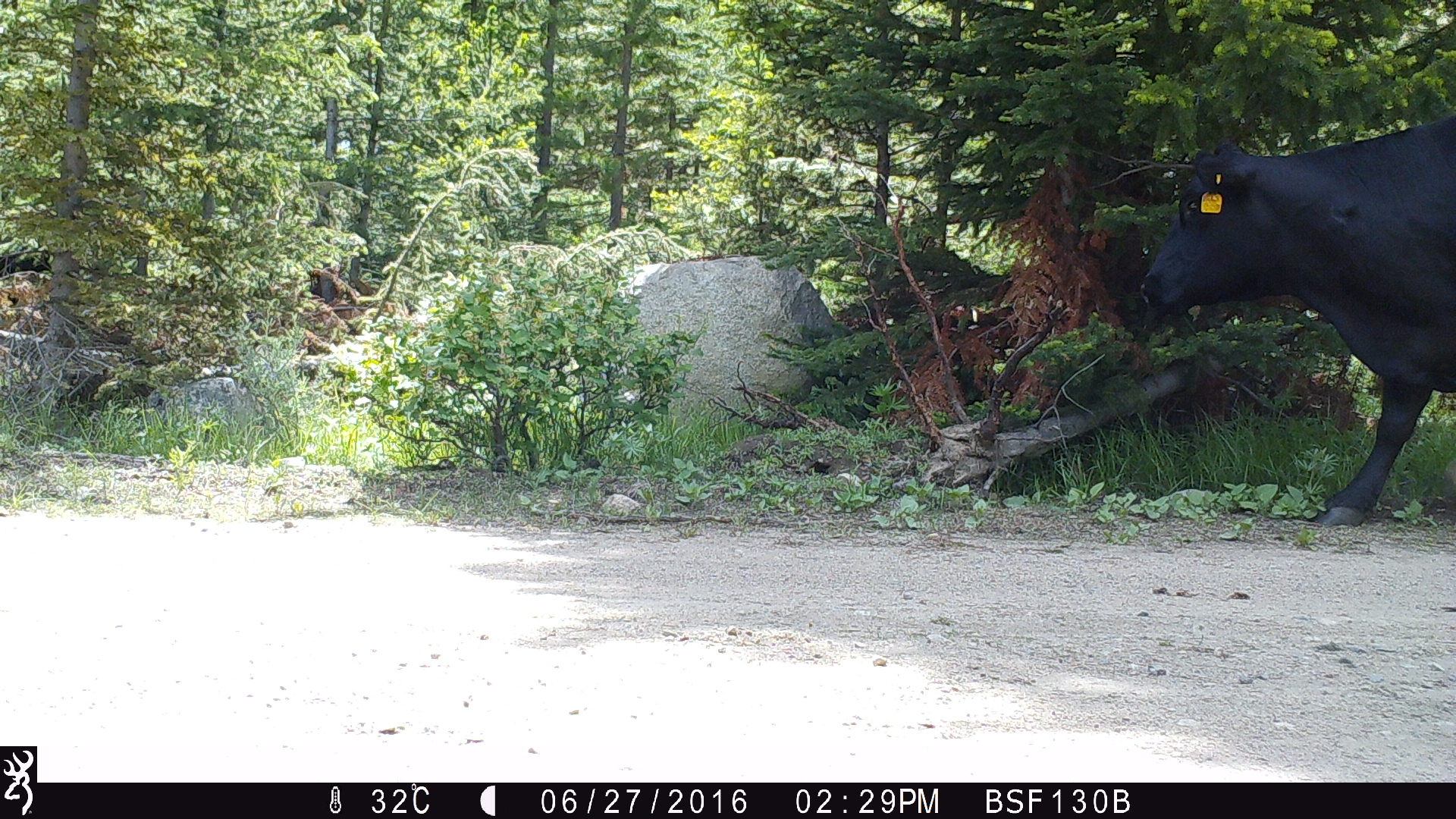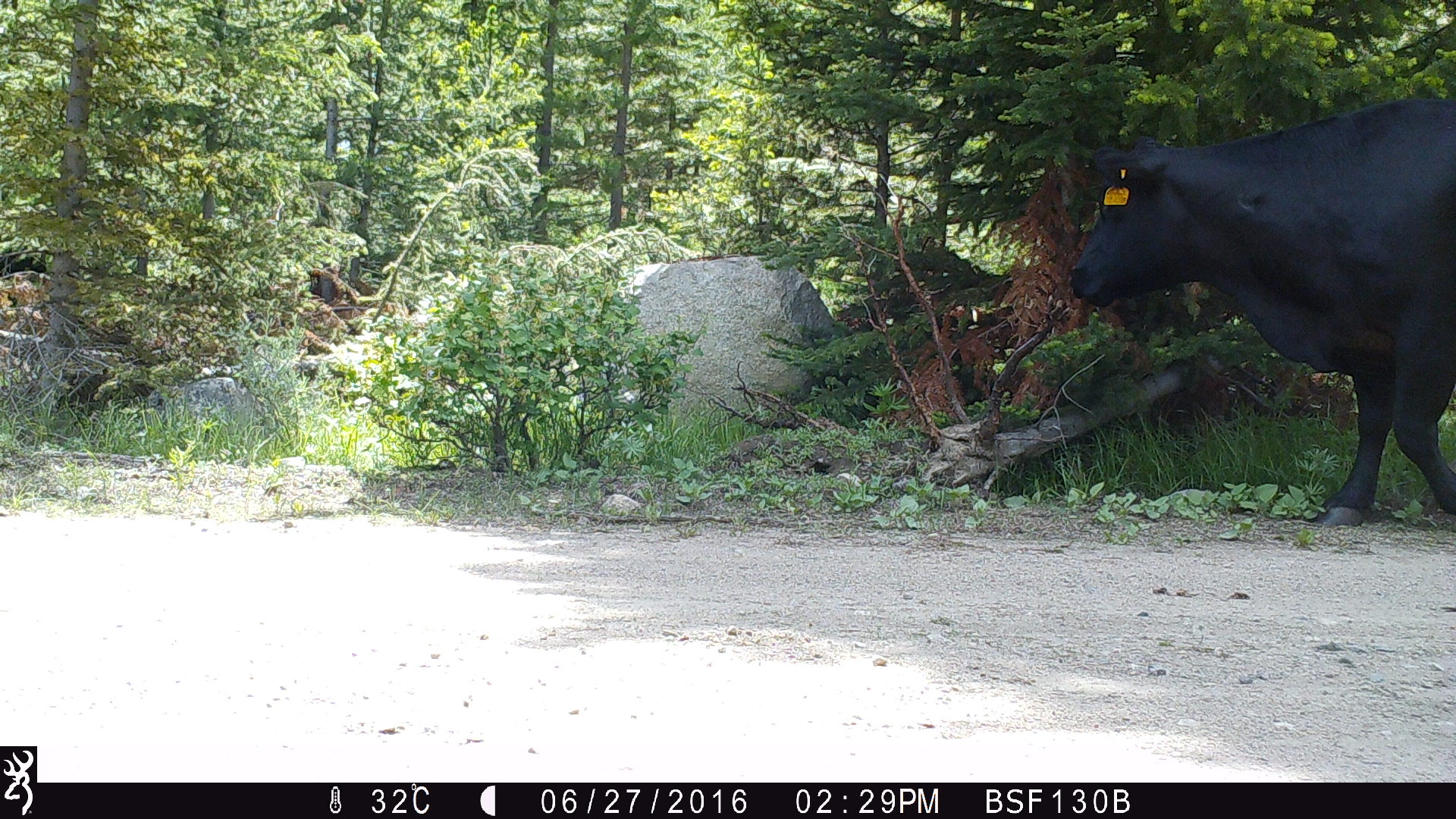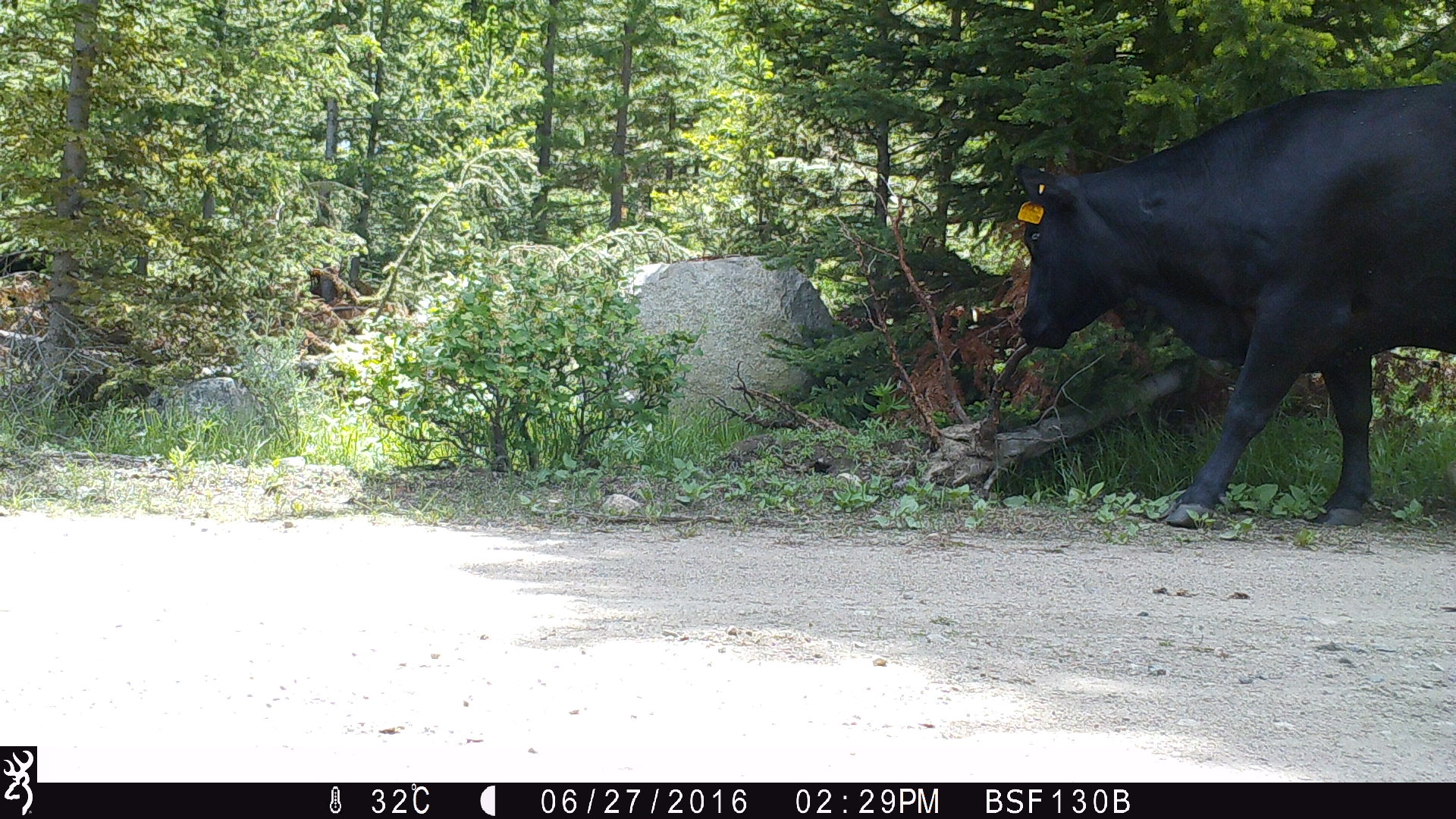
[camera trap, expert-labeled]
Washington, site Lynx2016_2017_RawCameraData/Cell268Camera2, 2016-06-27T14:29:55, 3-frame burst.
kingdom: Animalia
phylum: Chordata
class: Mammalia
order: Artiodactyla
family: Bovidae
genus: Bos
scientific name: Bos taurus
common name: domestic cattle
Domestic cattle (Bos taurus). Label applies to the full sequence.